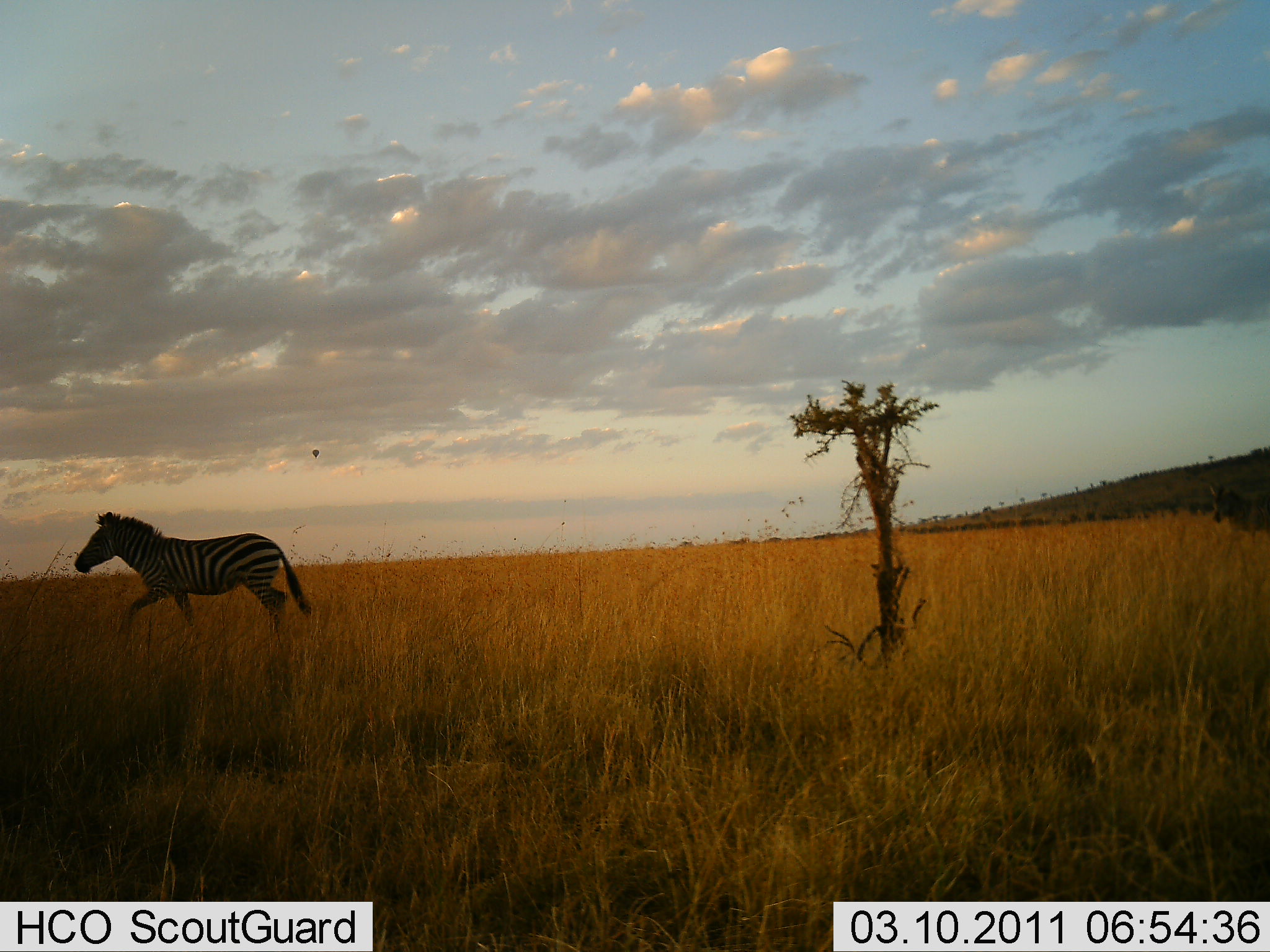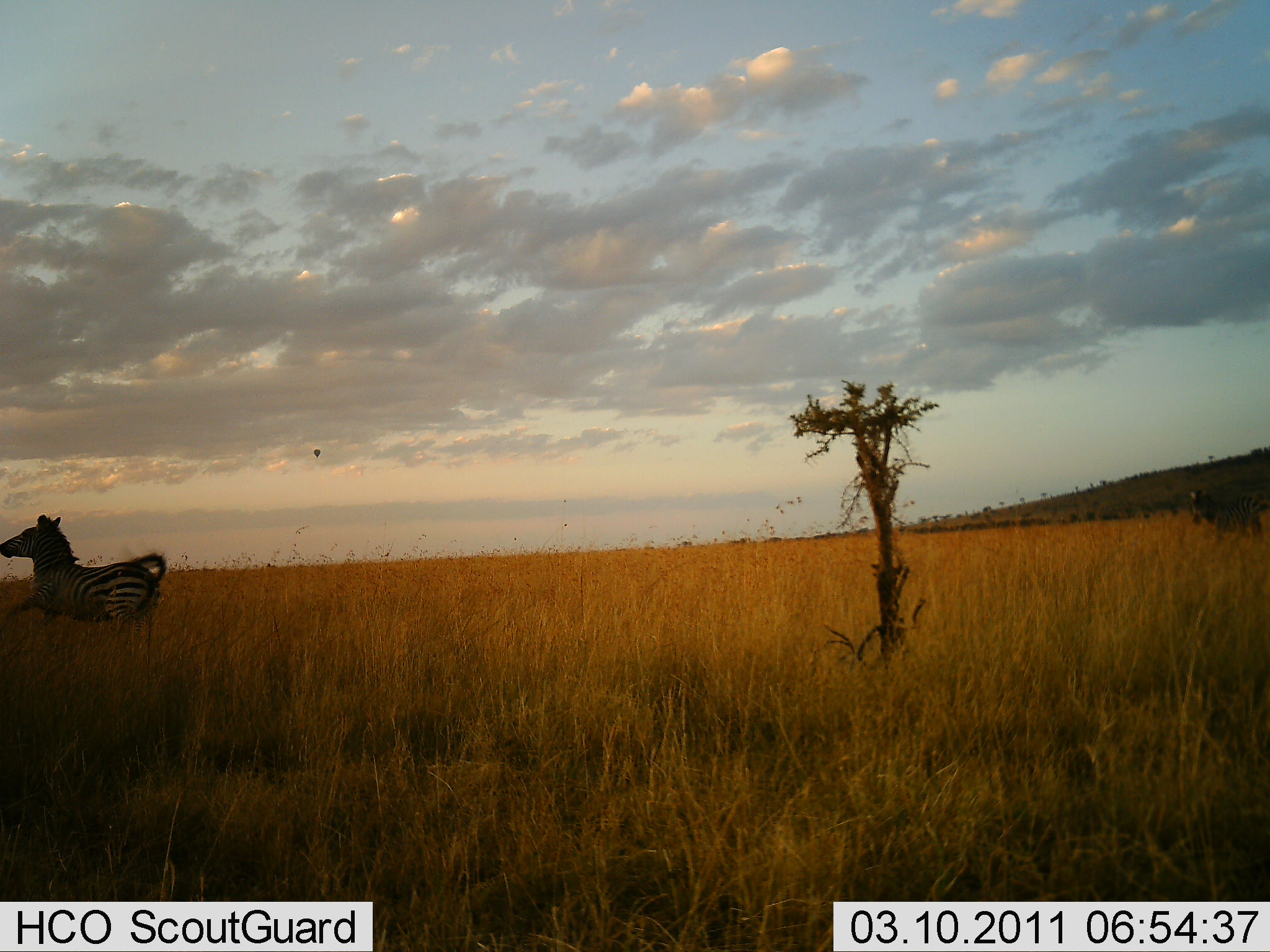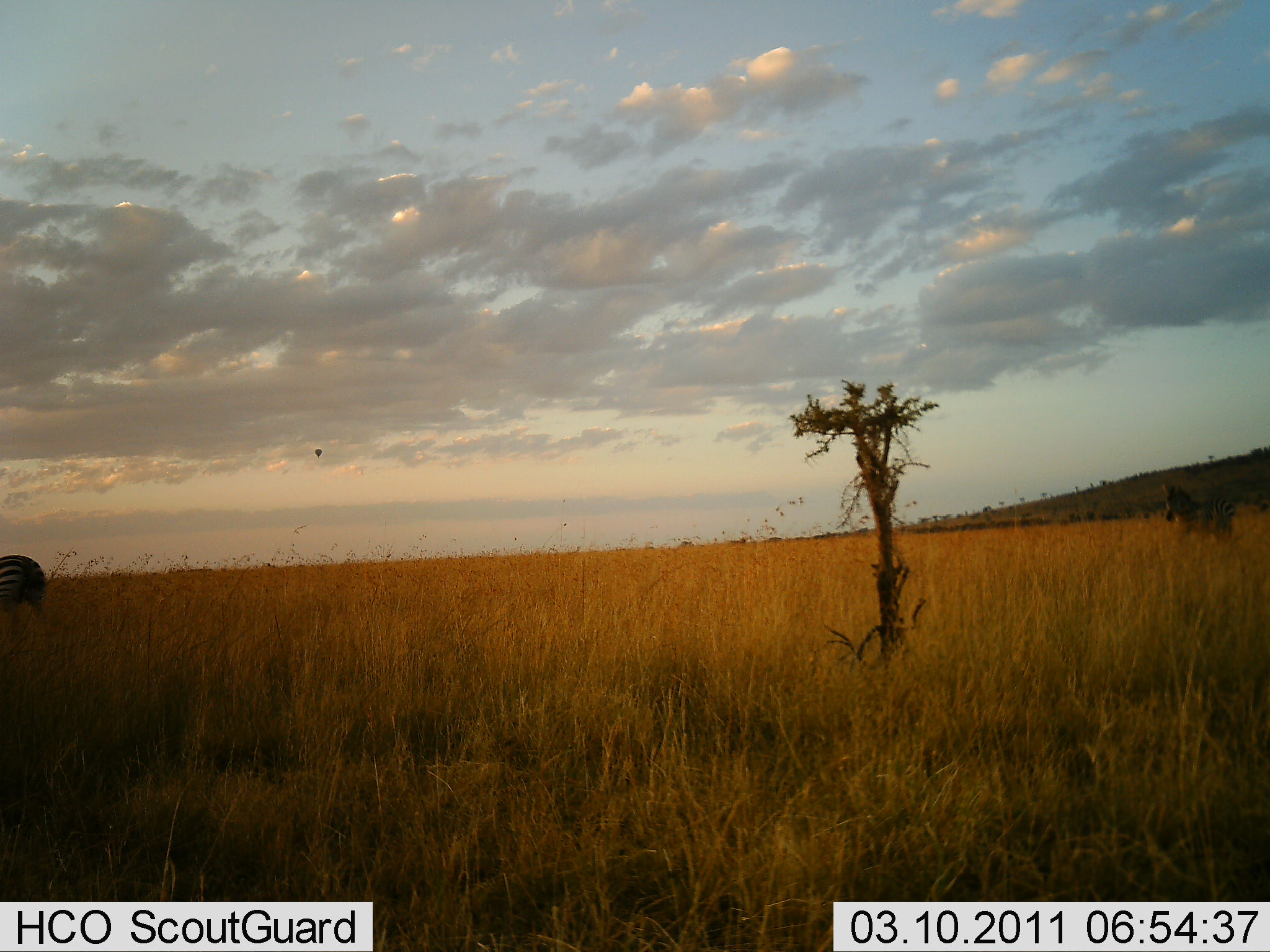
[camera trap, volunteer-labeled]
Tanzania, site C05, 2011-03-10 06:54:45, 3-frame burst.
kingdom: Animalia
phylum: Chordata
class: Mammalia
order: Perissodactyla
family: Equidae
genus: Equus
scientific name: Equus quagga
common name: plains zebra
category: zebra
Zebra (plains zebra) (Equus quagga), count 2. Behavior (volunteer vote fractions): standing 9%, resting 0%, moving 100%, interacting 0%. Young present (vote fraction): 0%. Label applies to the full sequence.